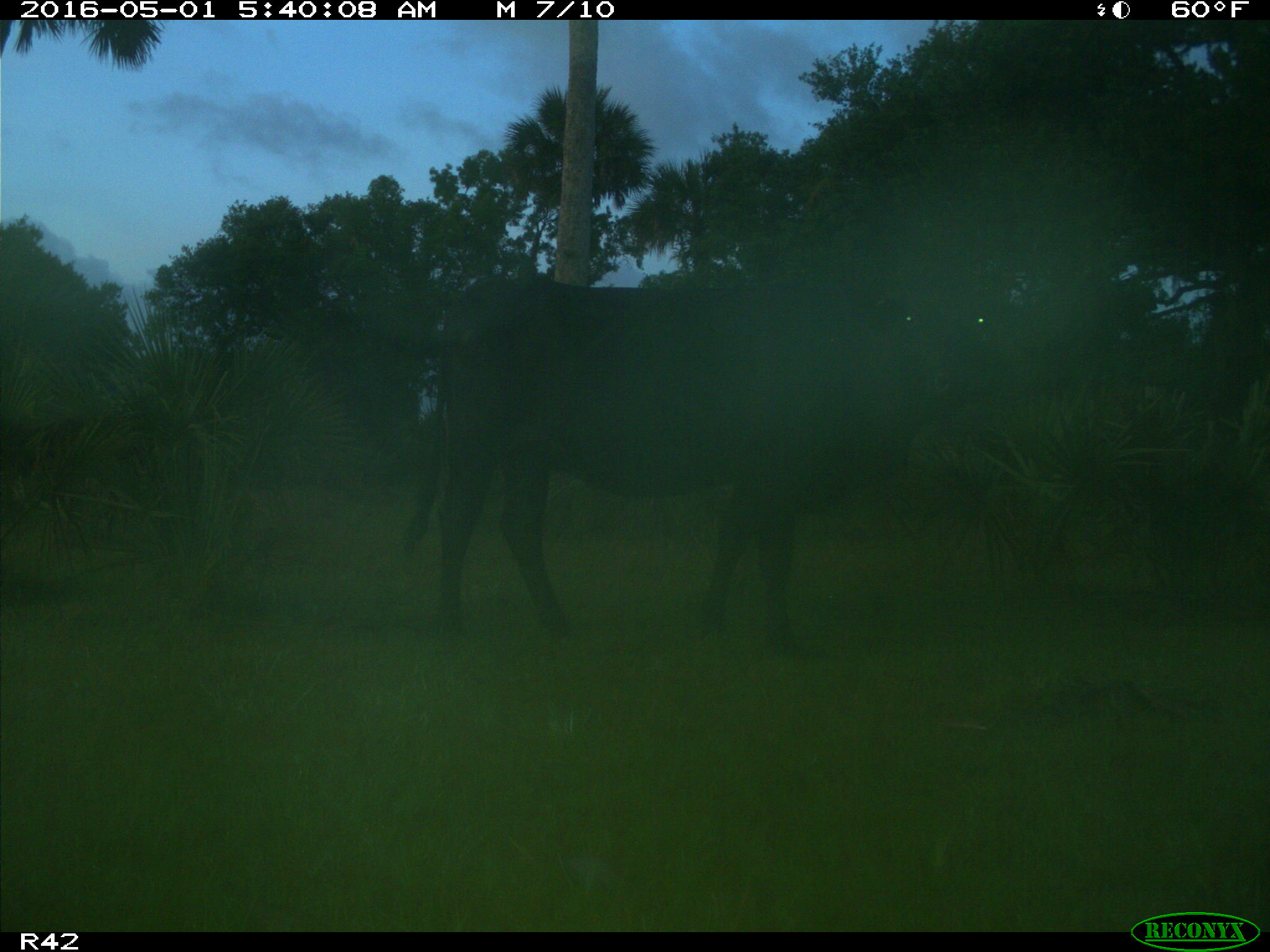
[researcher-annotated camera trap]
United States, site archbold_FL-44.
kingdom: Animalia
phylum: Chordata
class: Mammalia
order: Artiodactyla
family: Bovidae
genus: Bos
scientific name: Bos taurus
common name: domestic cow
Bos taurus (domestic cow).